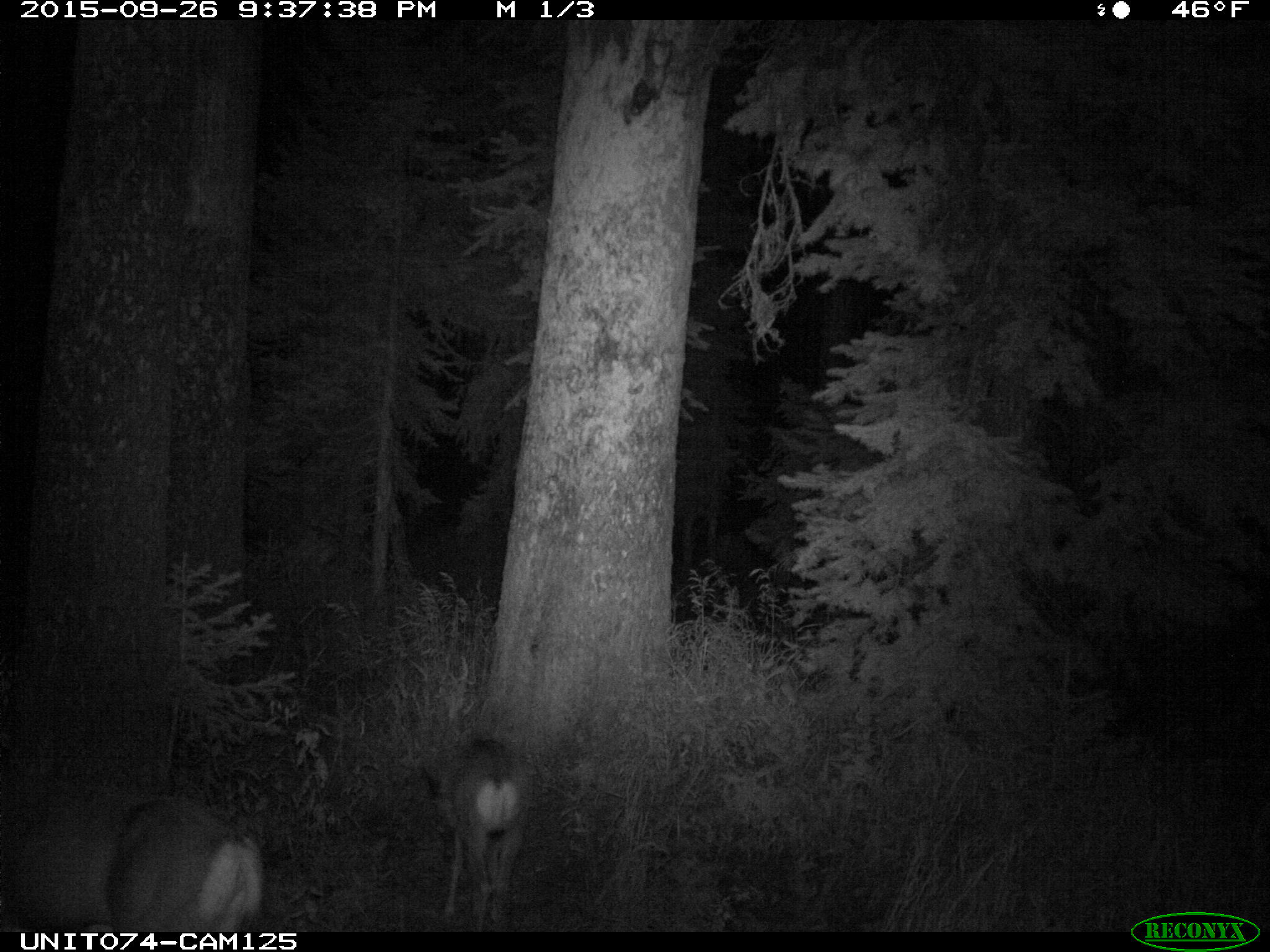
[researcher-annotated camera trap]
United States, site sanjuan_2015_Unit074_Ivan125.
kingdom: Animalia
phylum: Chordata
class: Mammalia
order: Artiodactyla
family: Cervidae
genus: Odocoileus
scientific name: Odocoileus hemionus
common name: mule deer